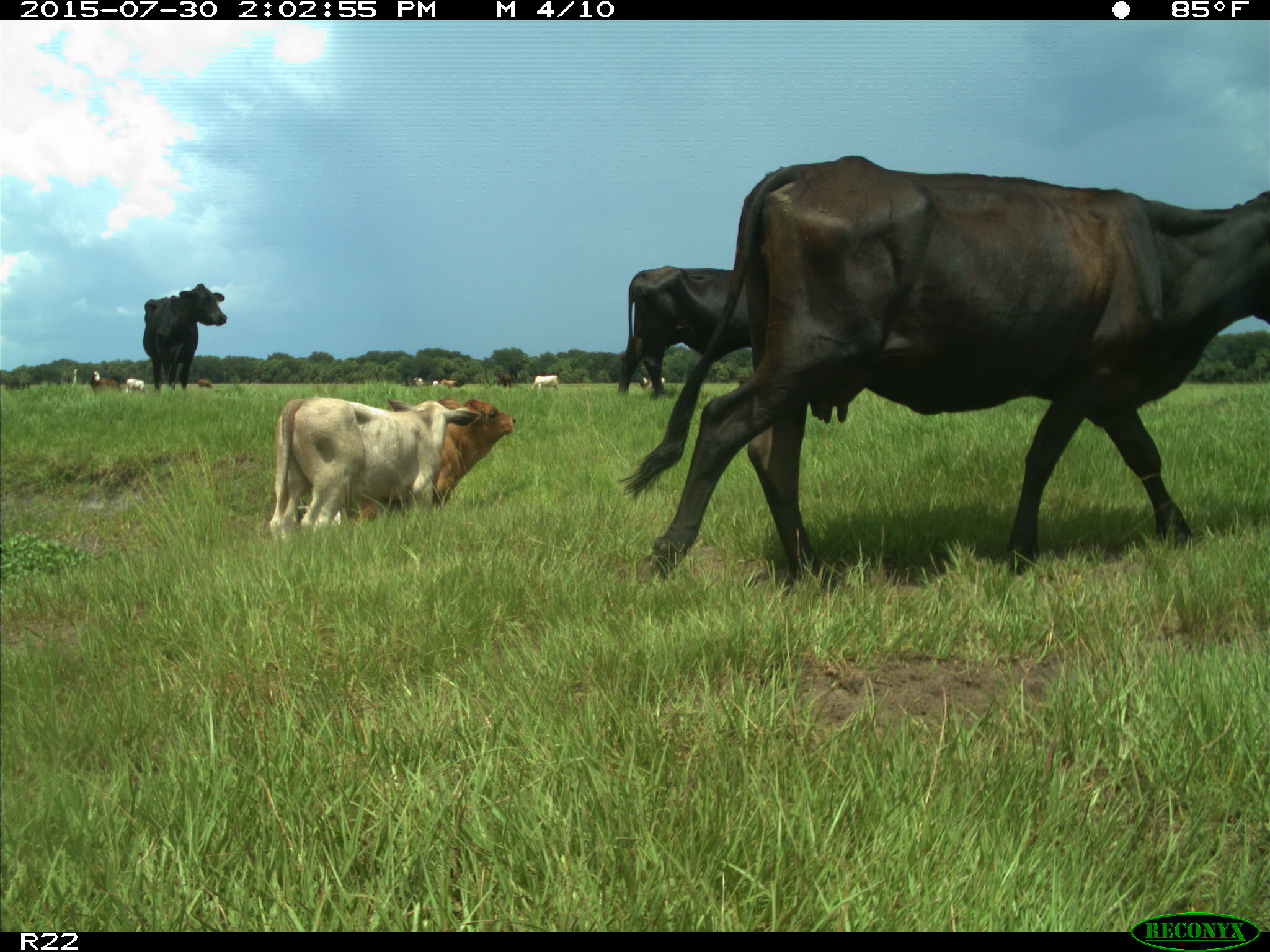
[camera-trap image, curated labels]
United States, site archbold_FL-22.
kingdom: Animalia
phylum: Chordata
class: Mammalia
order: Artiodactyla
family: Bovidae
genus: Bos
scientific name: Bos taurus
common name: domestic cow